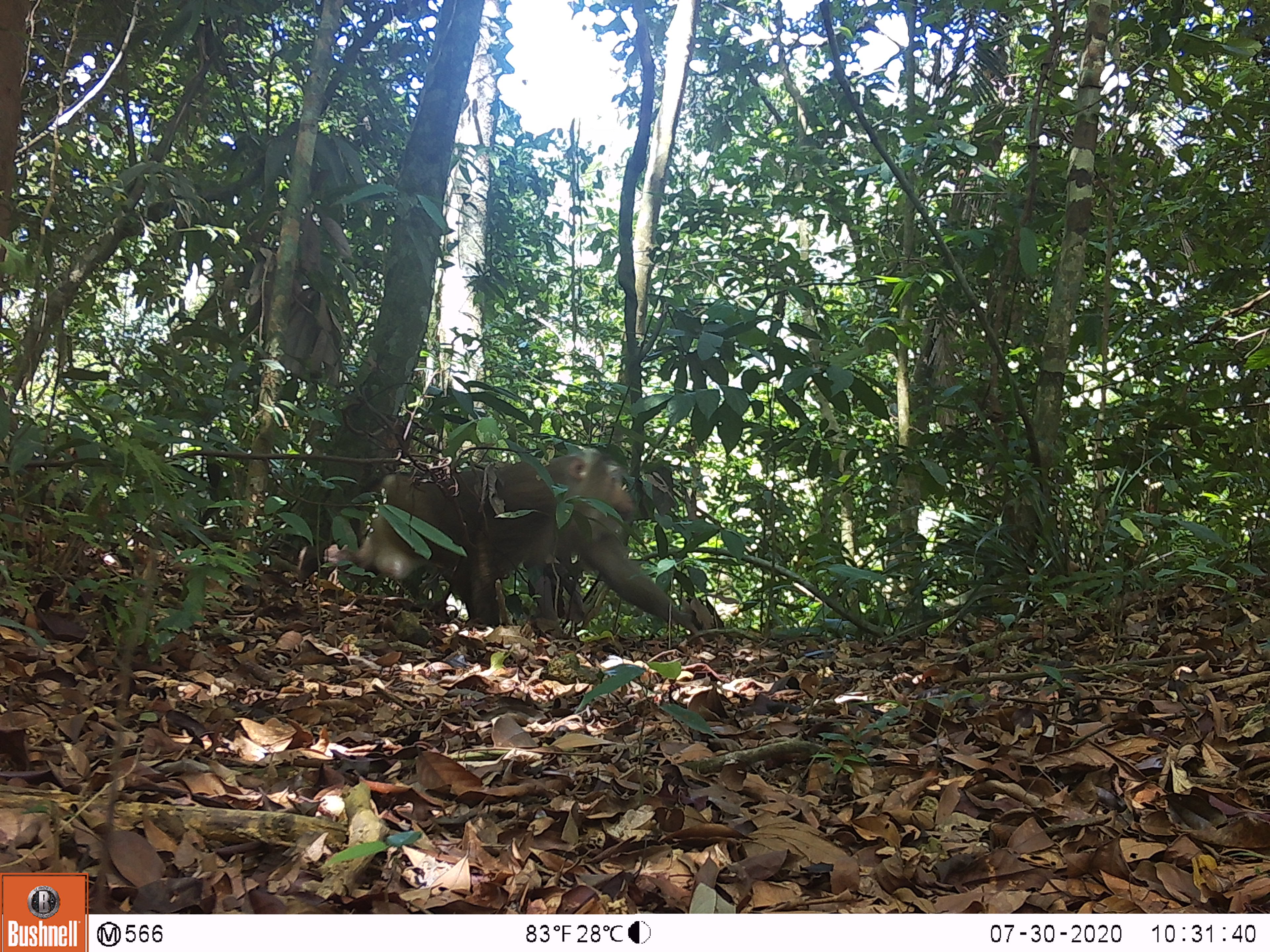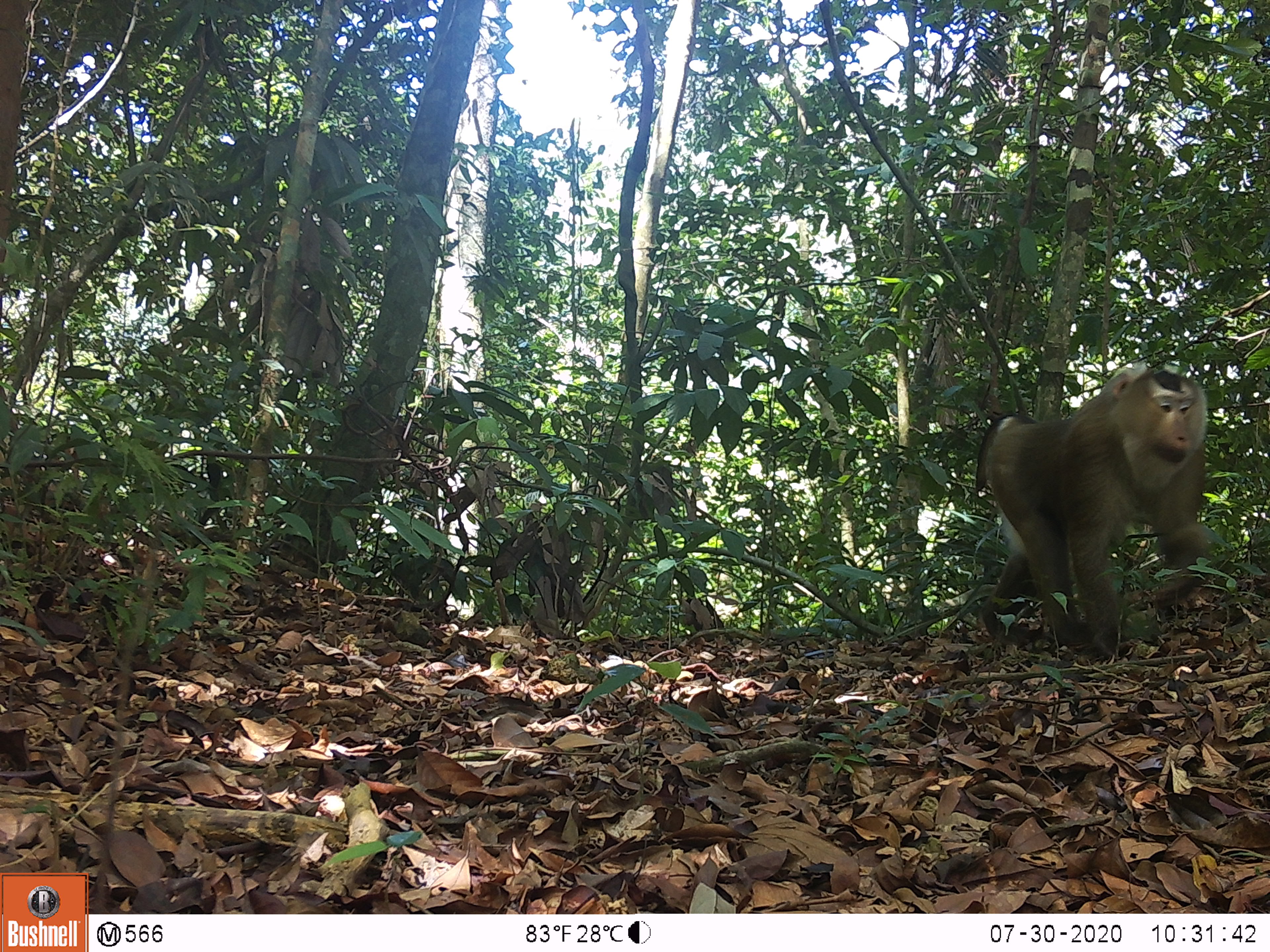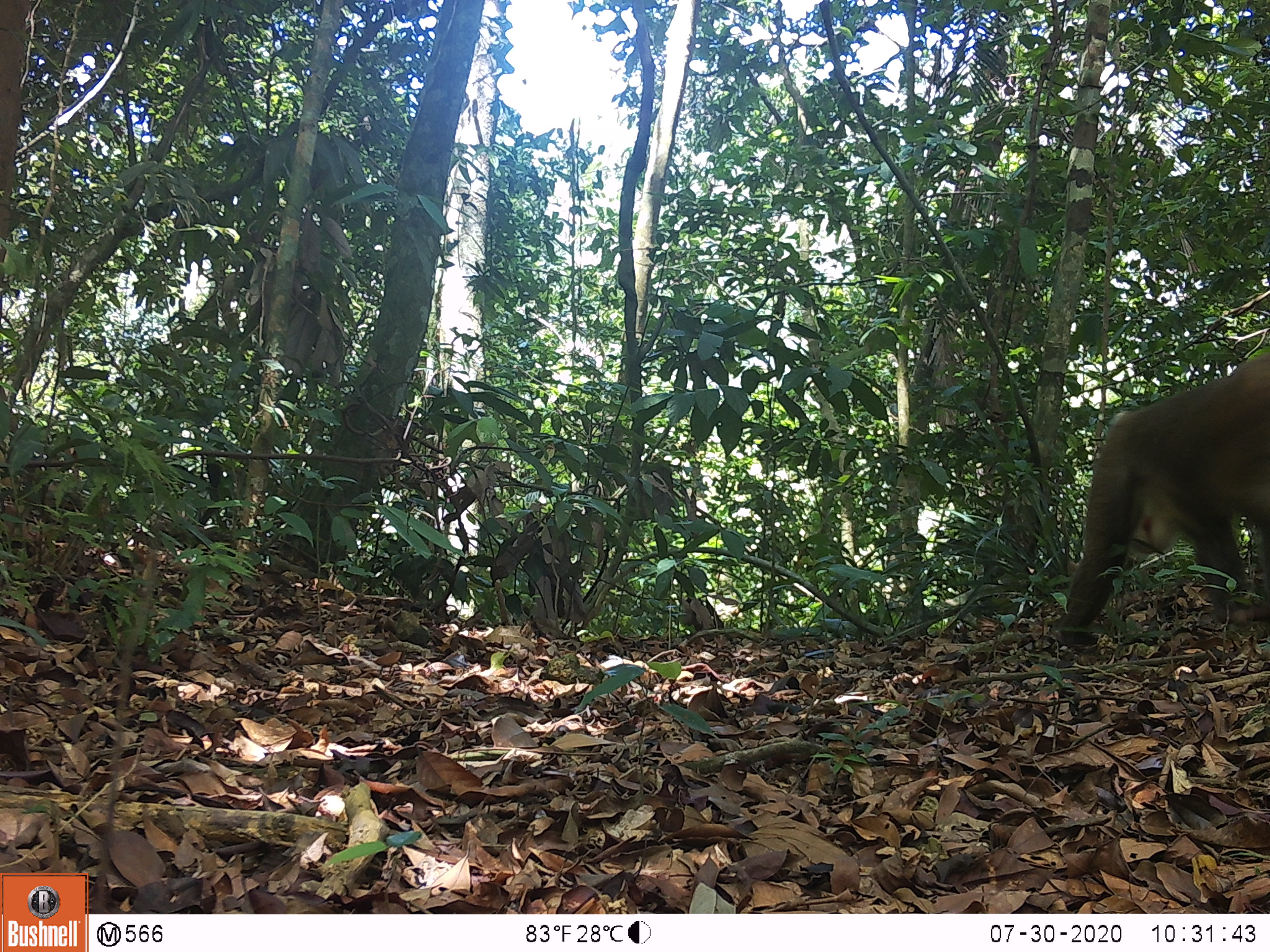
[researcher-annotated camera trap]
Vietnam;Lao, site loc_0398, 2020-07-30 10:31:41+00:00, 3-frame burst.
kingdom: Animalia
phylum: Chordata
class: Mammalia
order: Primates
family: Cercopithecidae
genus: Macaca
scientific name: Macaca nemestrina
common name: pig-tailed macaque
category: pig tailed macaque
Pig tailed macaque (pig-tailed macaque) (Macaca nemestrina). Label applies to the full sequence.